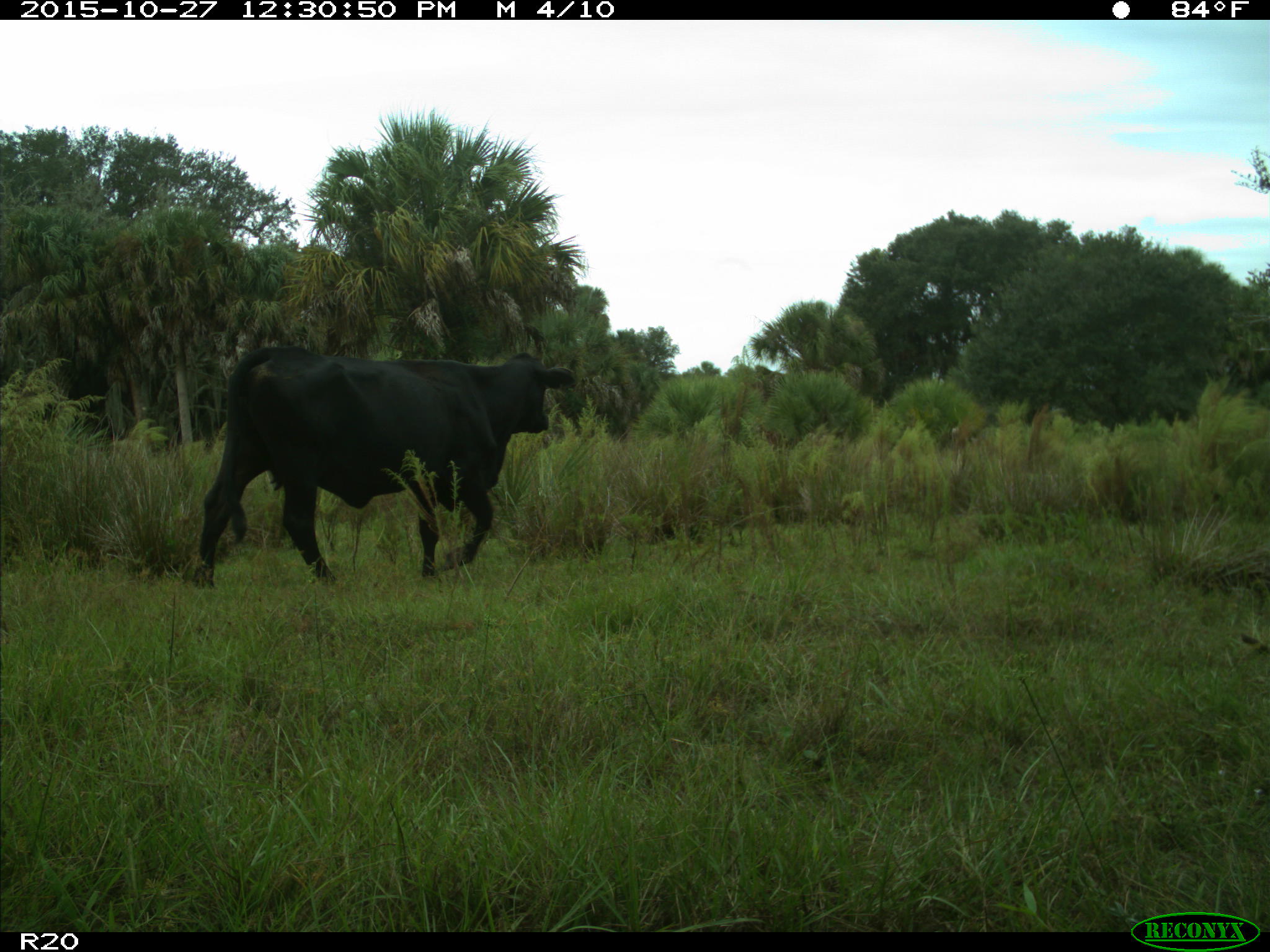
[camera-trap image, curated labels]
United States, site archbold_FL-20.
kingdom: Animalia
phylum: Chordata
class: Mammalia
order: Artiodactyla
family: Bovidae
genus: Bos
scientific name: Bos taurus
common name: domestic cow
Bos taurus (domestic cow).